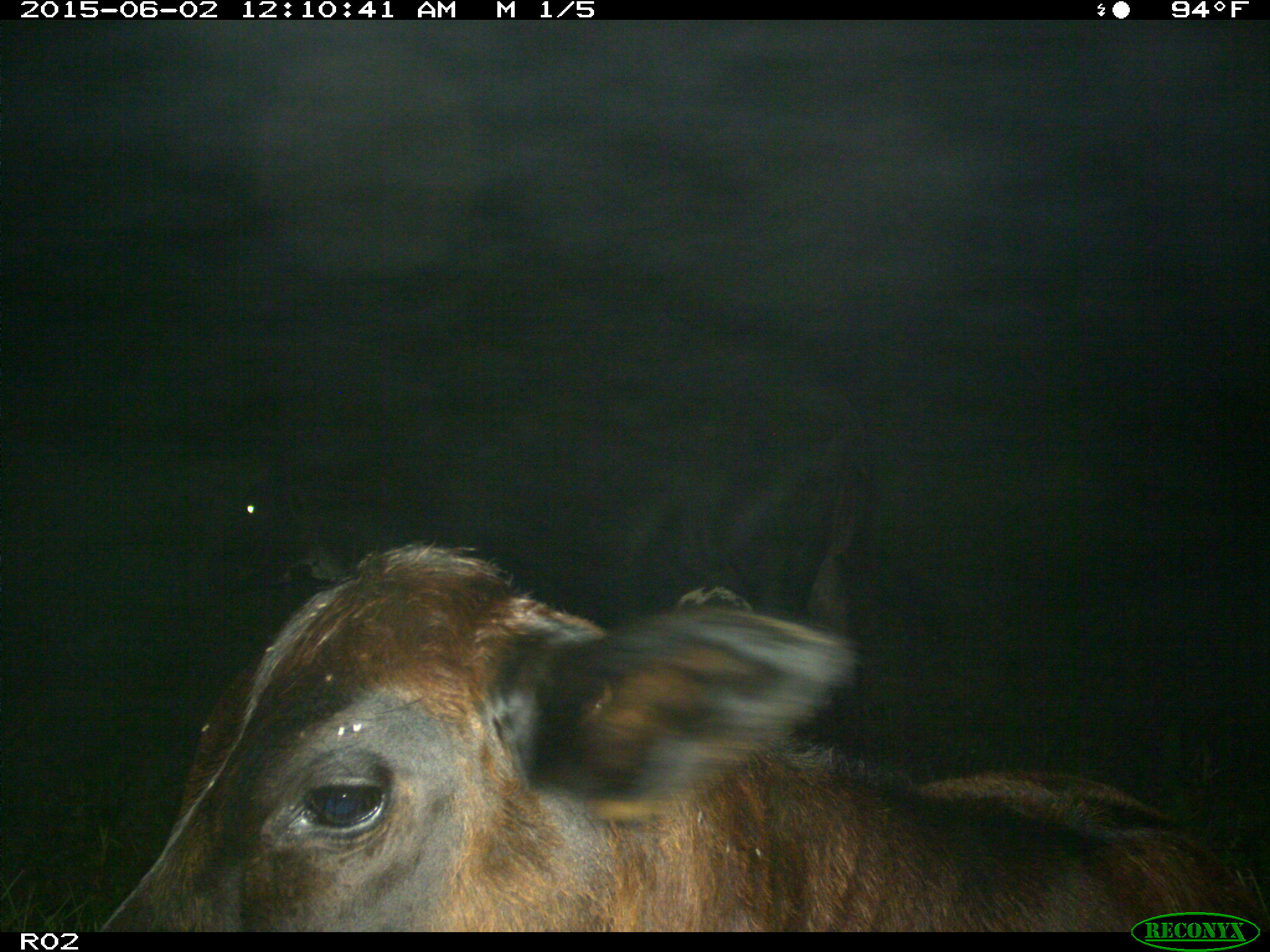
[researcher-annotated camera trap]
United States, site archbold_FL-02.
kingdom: Animalia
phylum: Chordata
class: Mammalia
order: Artiodactyla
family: Bovidae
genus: Bos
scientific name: Bos taurus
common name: domestic cow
Bos taurus (domestic cow).